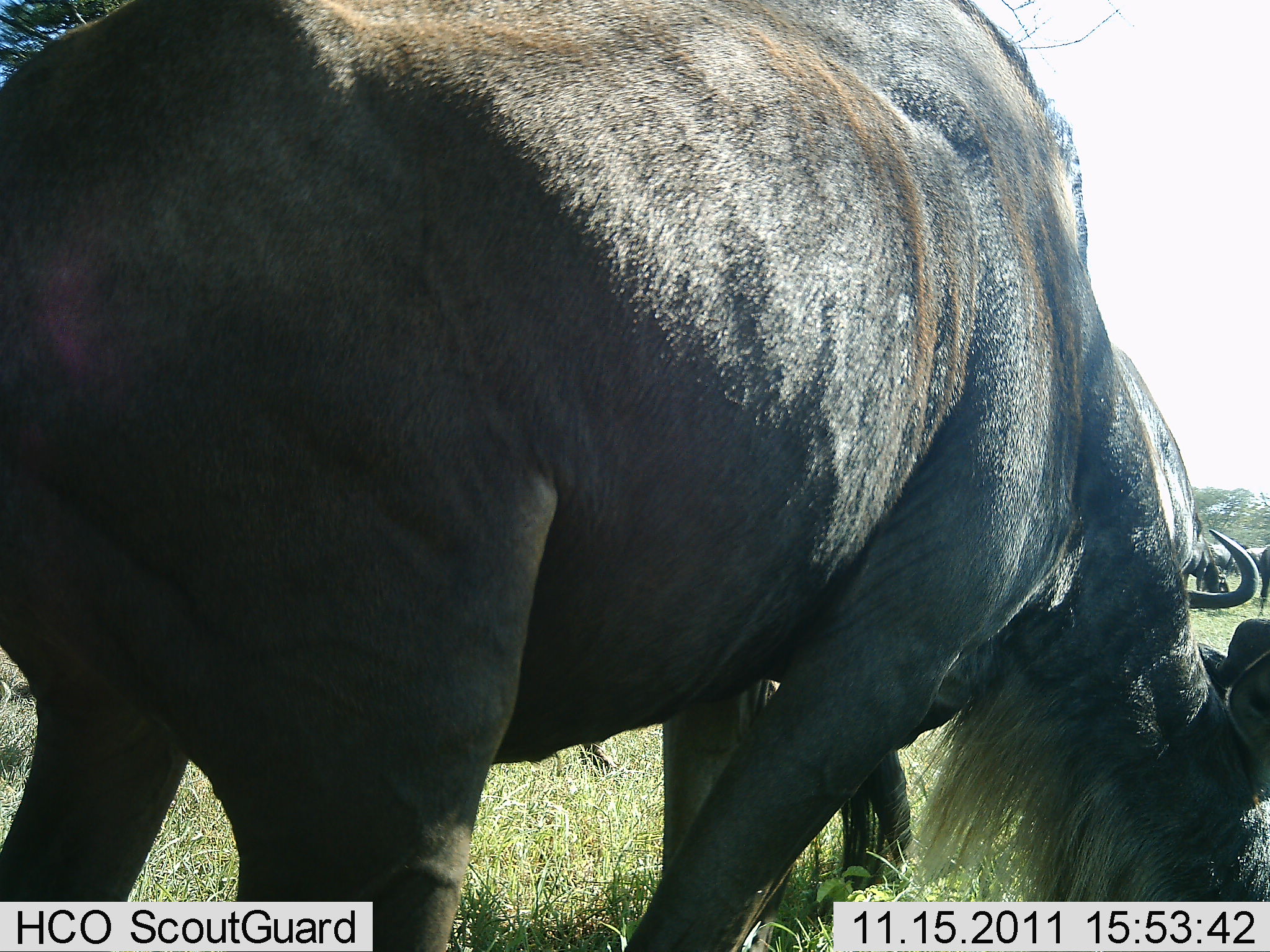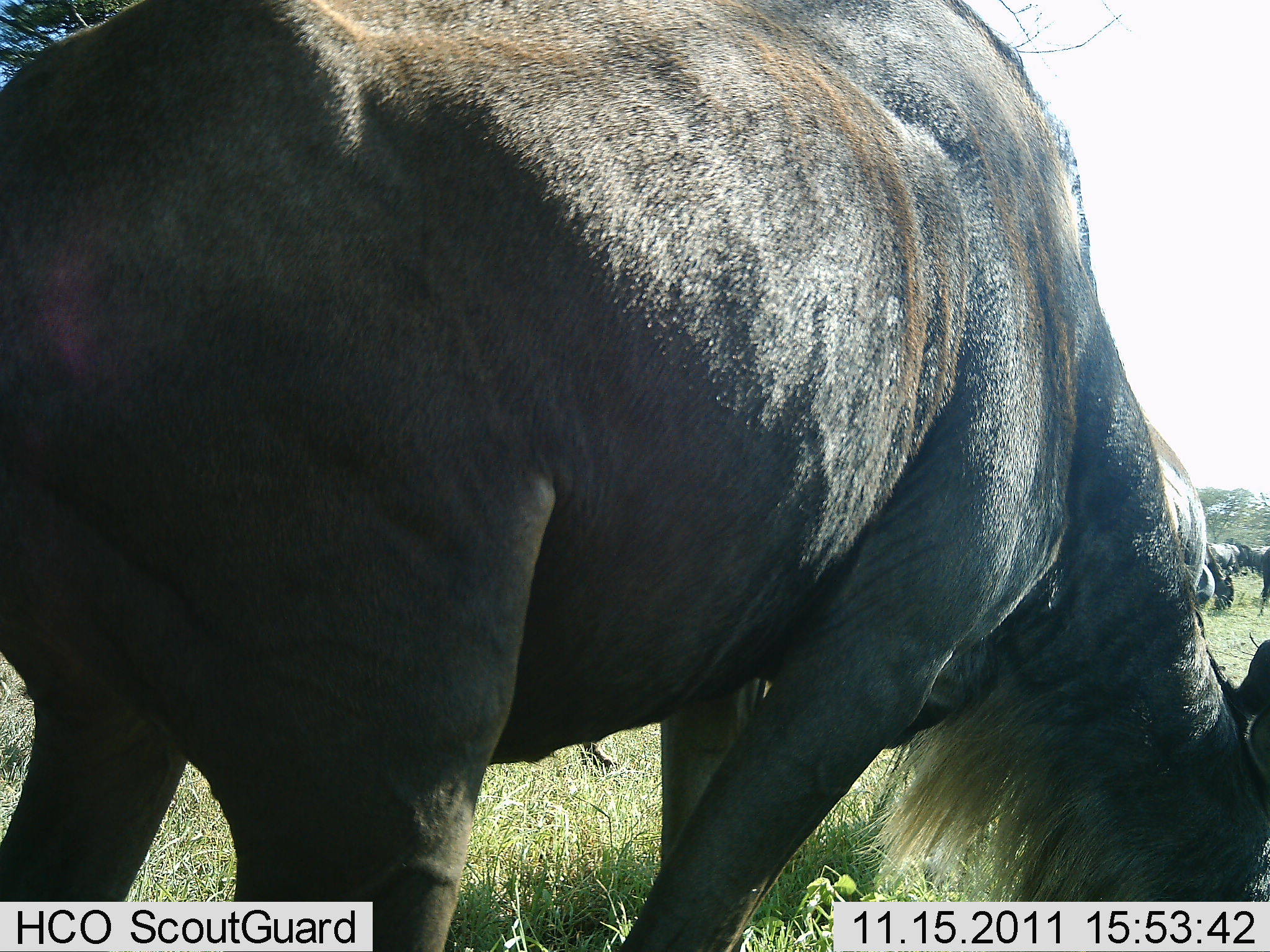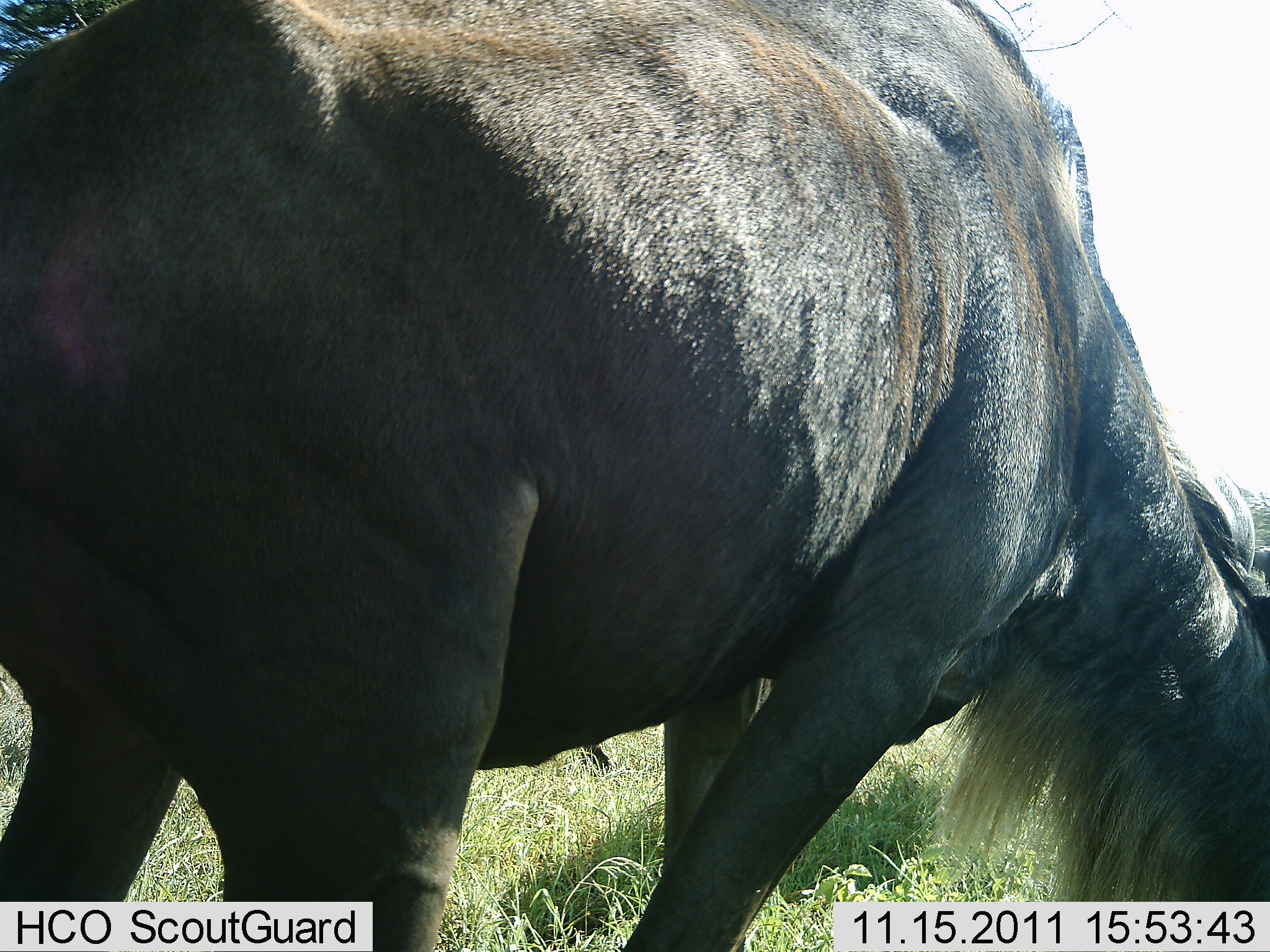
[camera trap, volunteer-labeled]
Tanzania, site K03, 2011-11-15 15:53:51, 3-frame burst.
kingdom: Animalia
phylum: Chordata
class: Mammalia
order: Artiodactyla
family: Bovidae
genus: Connochaetes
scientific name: Connochaetes taurinus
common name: blue wildebeest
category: wildebeest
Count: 1.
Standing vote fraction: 25%.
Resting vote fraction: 0%.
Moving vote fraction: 0%.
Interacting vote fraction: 0%.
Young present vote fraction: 0%.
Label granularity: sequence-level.